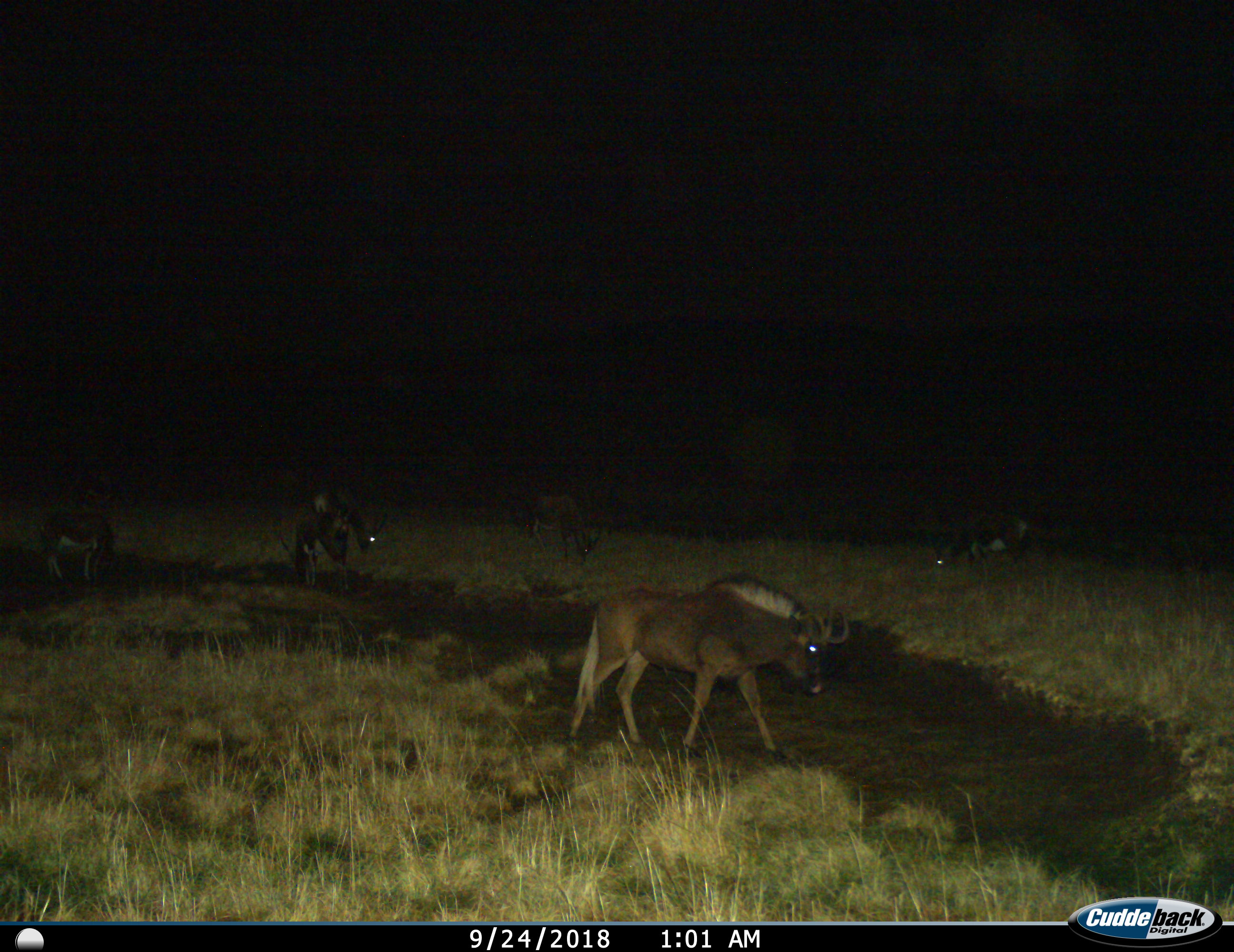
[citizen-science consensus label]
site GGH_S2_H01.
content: unidentified animal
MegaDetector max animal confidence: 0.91